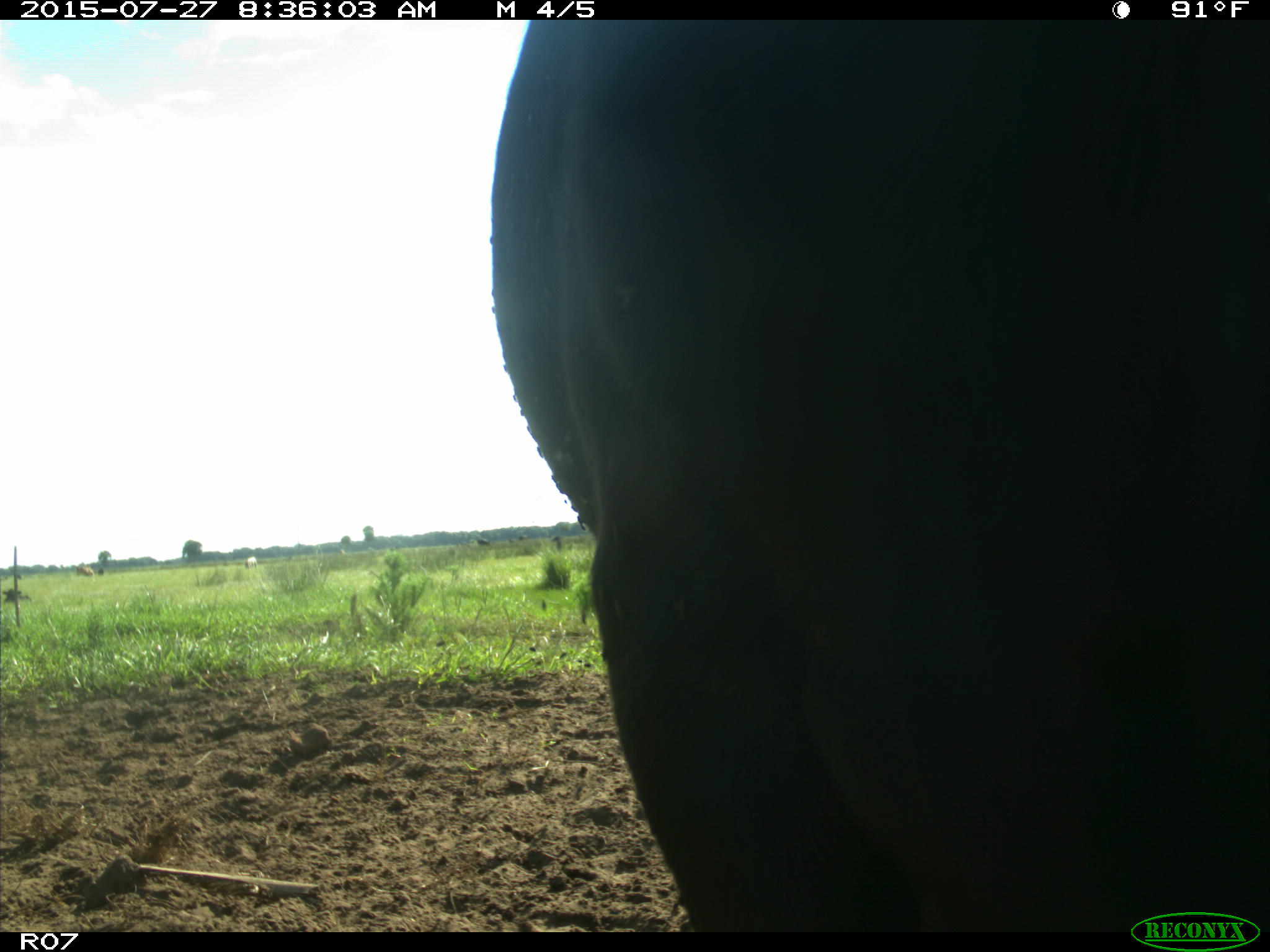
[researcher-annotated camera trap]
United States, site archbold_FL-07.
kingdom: Animalia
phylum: Chordata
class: Mammalia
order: Artiodactyla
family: Bovidae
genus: Bos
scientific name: Bos taurus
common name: domestic cow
Bos taurus (domestic cow).